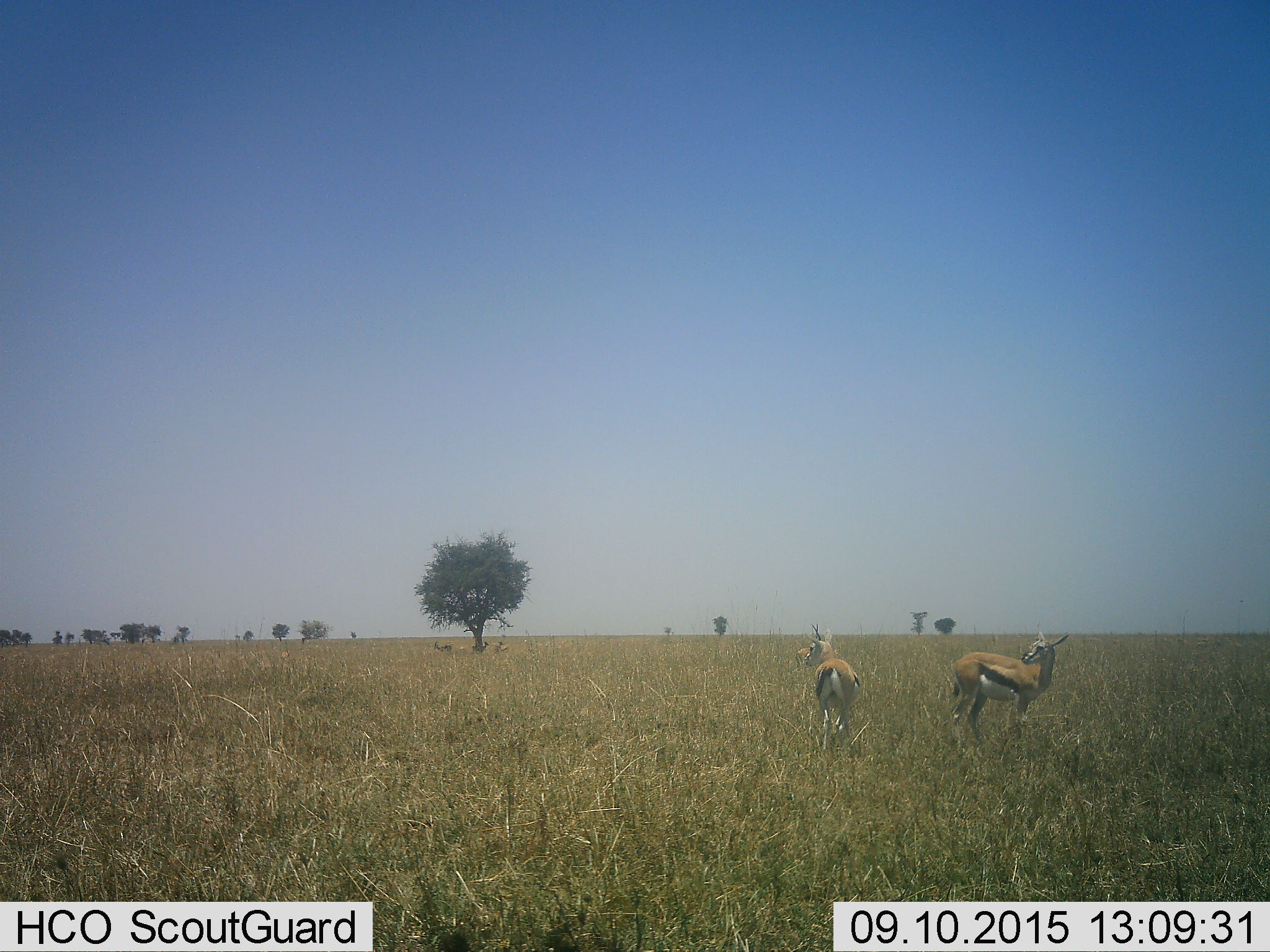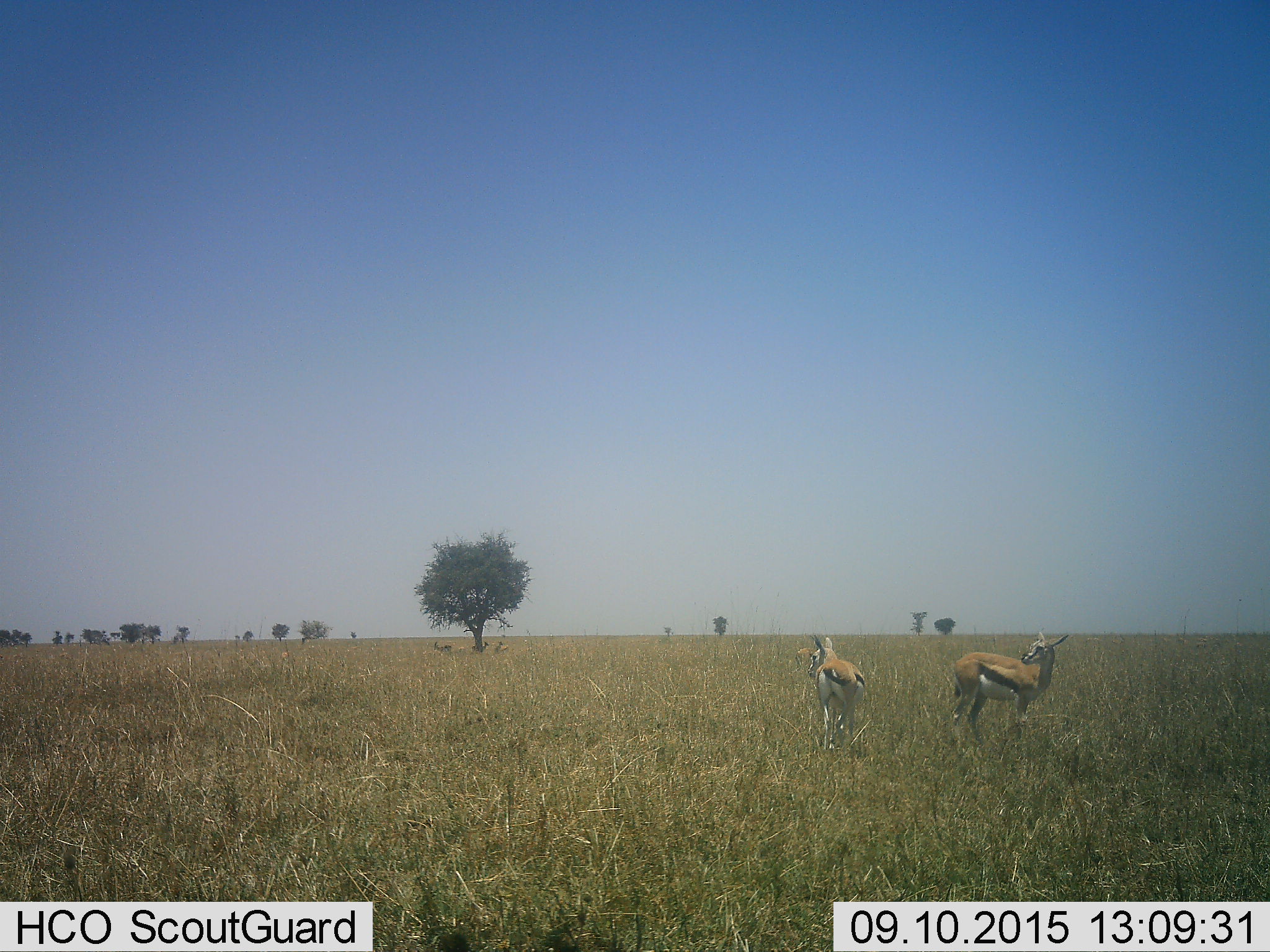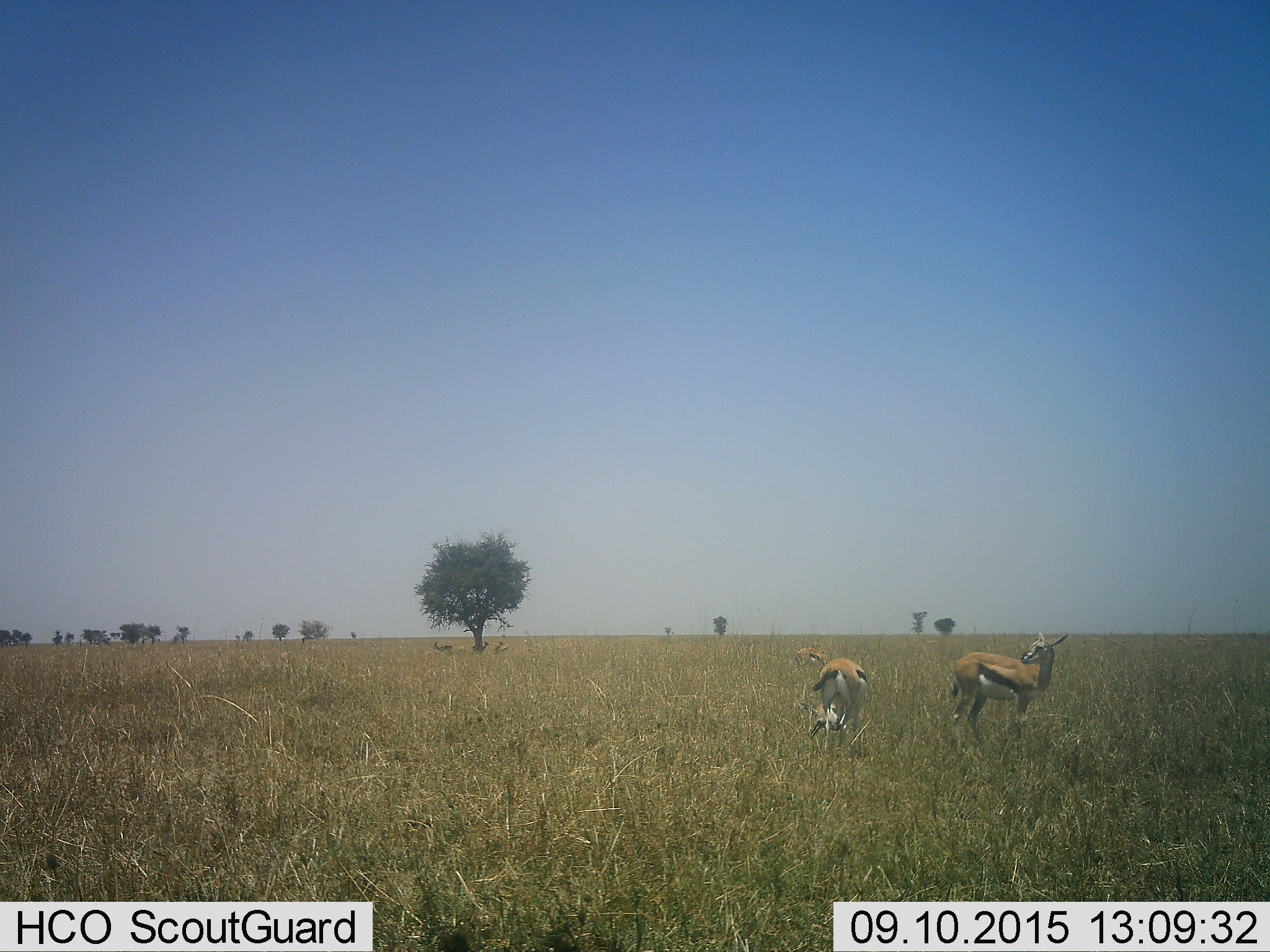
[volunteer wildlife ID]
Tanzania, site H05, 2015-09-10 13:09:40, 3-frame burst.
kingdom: Animalia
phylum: Chordata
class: Mammalia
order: Artiodactyla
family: Bovidae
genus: Eudorcas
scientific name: Eudorcas thomsonii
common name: thomson's gazelle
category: gazellethomsons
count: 6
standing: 90%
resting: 20%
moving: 10%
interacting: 0%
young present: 0%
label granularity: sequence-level